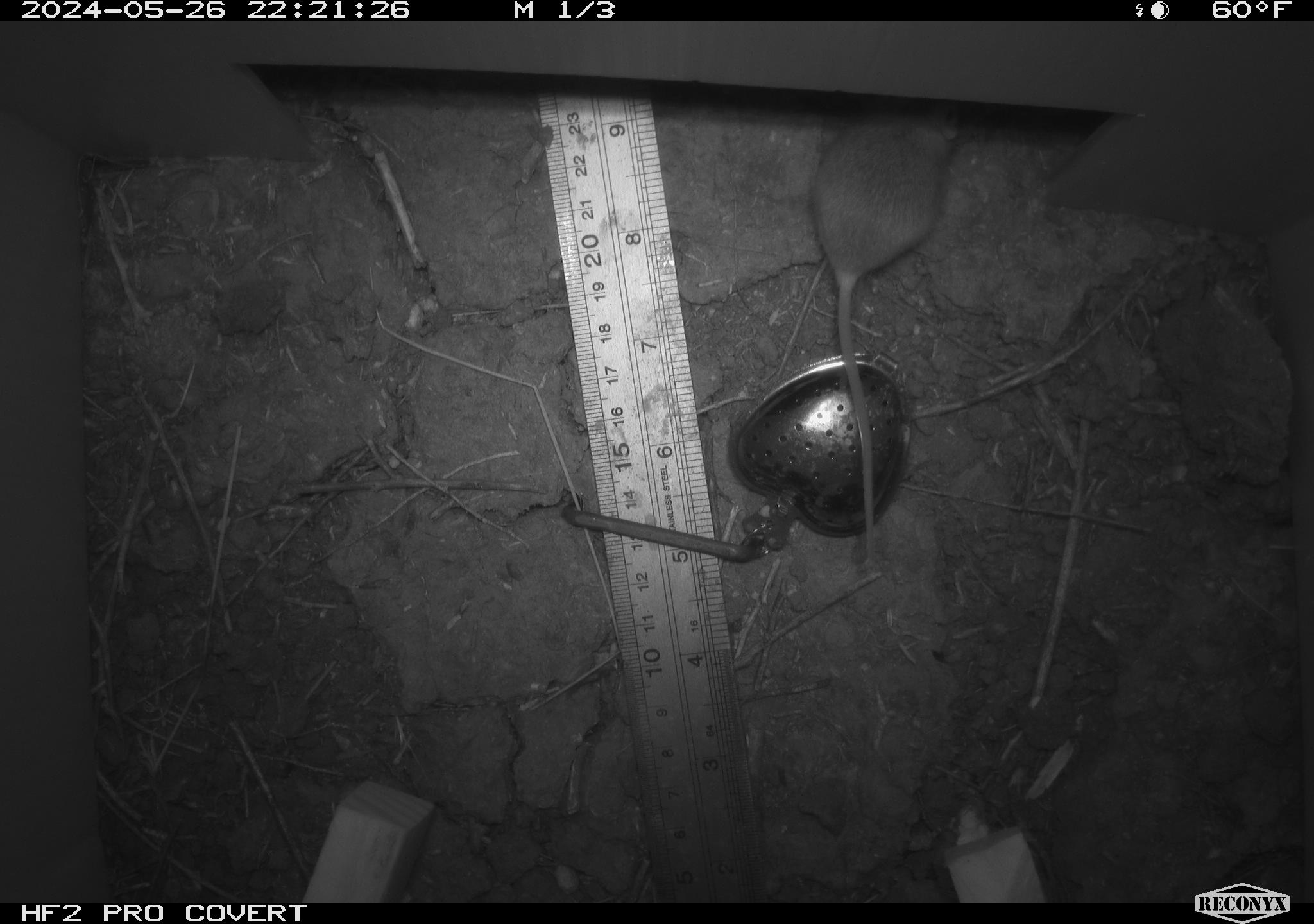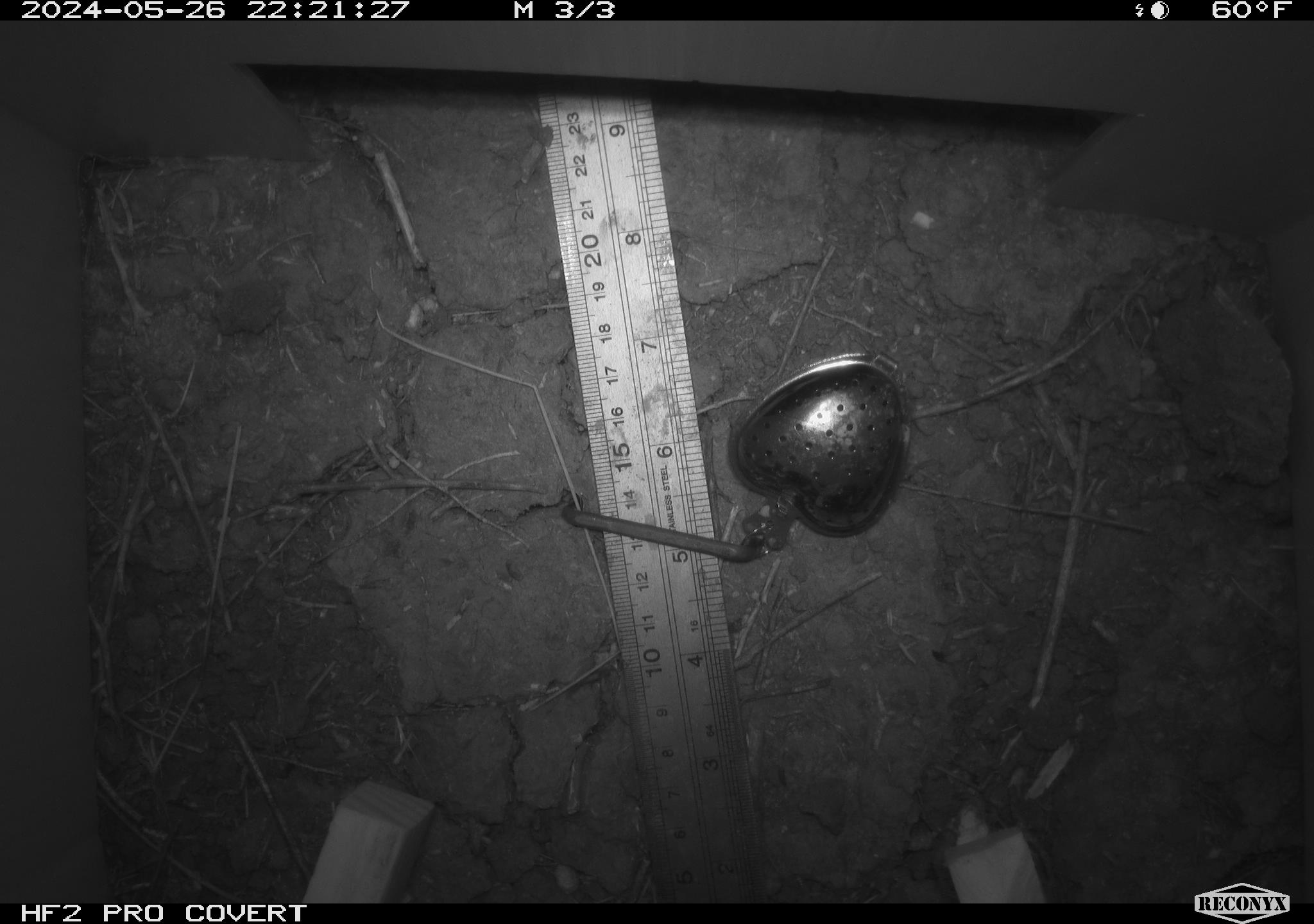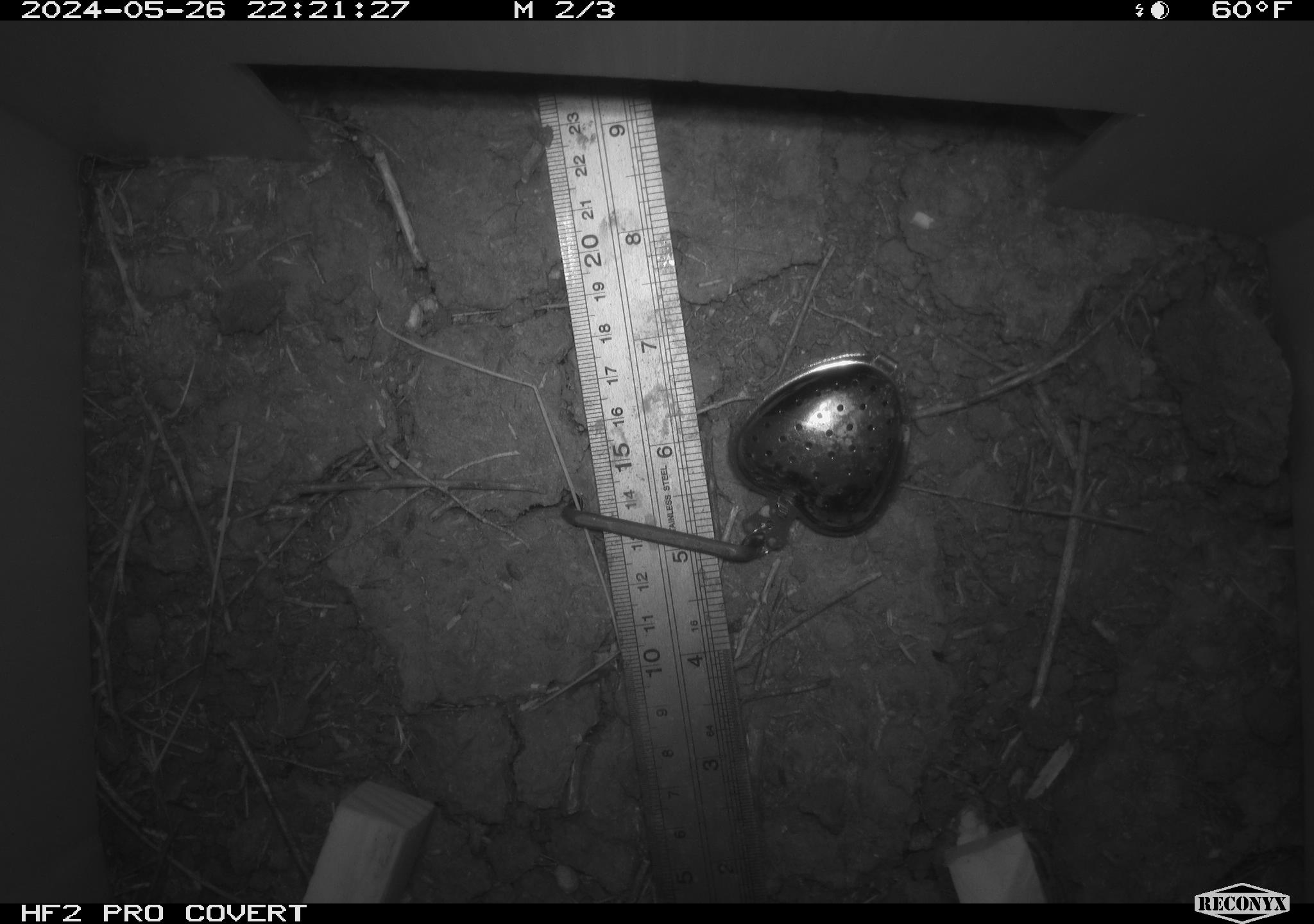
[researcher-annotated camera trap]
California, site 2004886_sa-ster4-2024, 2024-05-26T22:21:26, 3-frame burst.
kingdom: Animalia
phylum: Chordata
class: Mammalia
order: Rodentia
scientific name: Rodentia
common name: mouse species